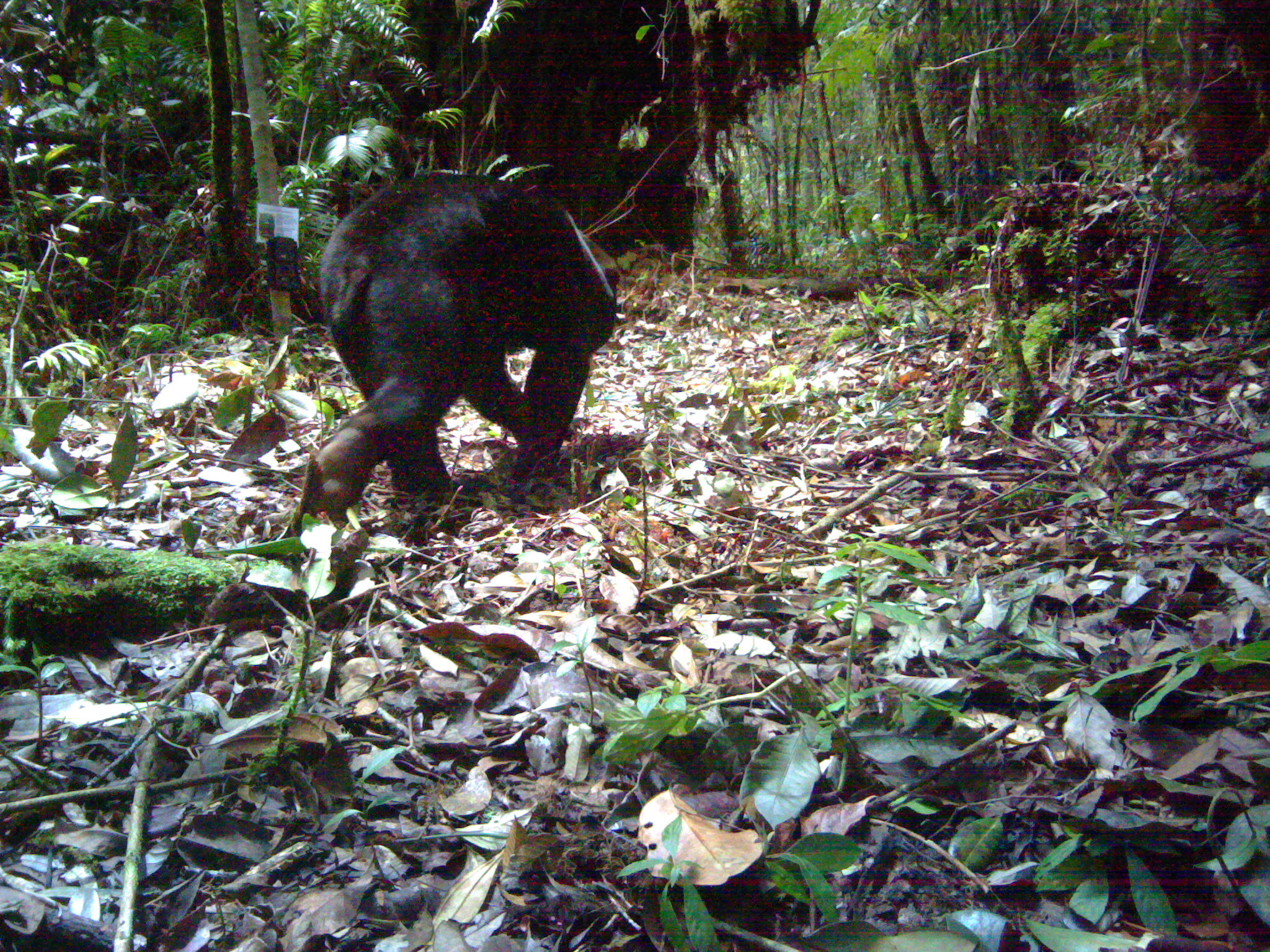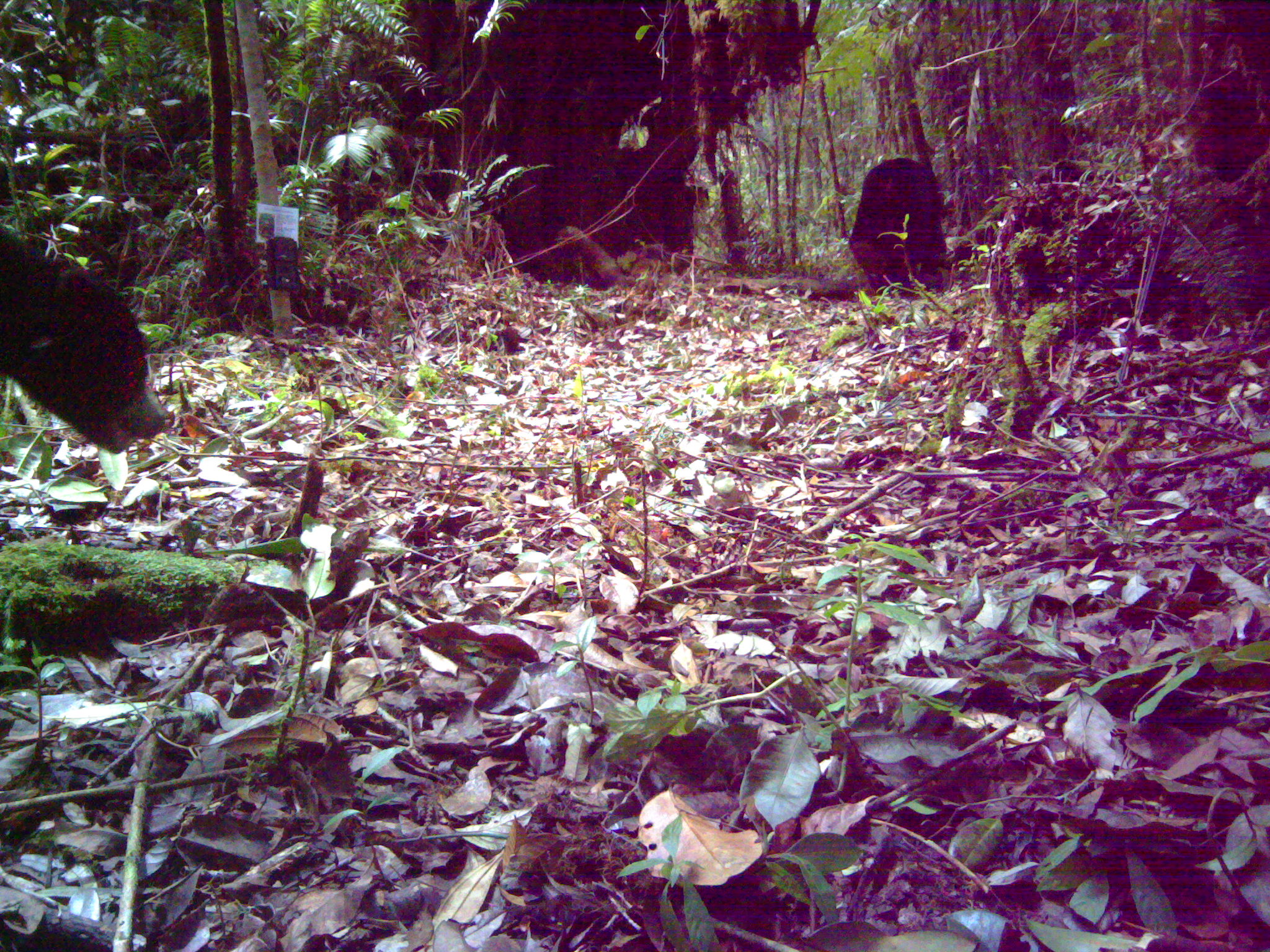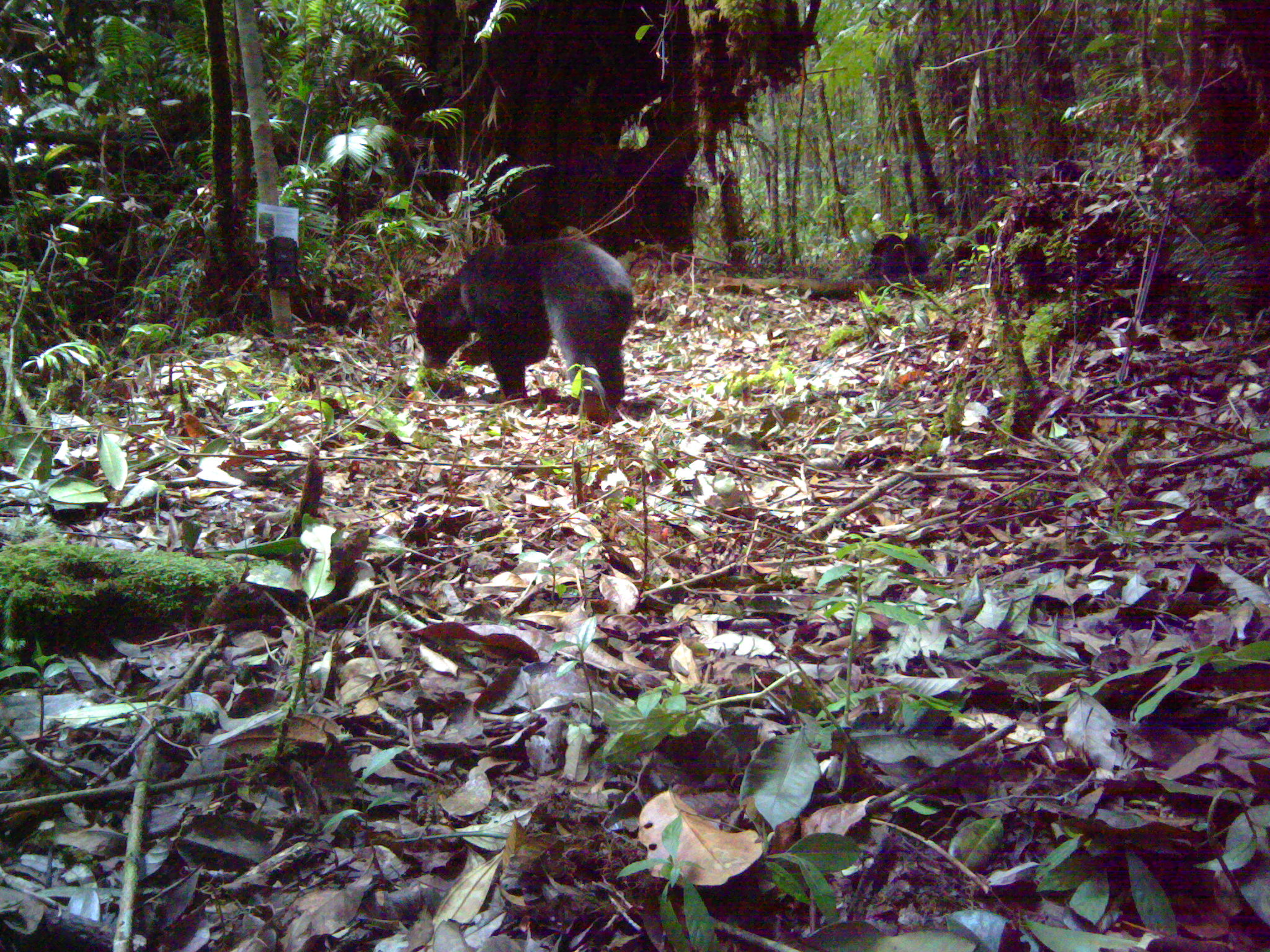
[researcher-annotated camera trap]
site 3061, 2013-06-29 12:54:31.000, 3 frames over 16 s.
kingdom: Animalia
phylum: Chordata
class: Mammalia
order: Carnivora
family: Ursidae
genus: Helarctos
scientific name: Helarctos malayanus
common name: sun bear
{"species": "Helarctos malayanus (sun bear)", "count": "1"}